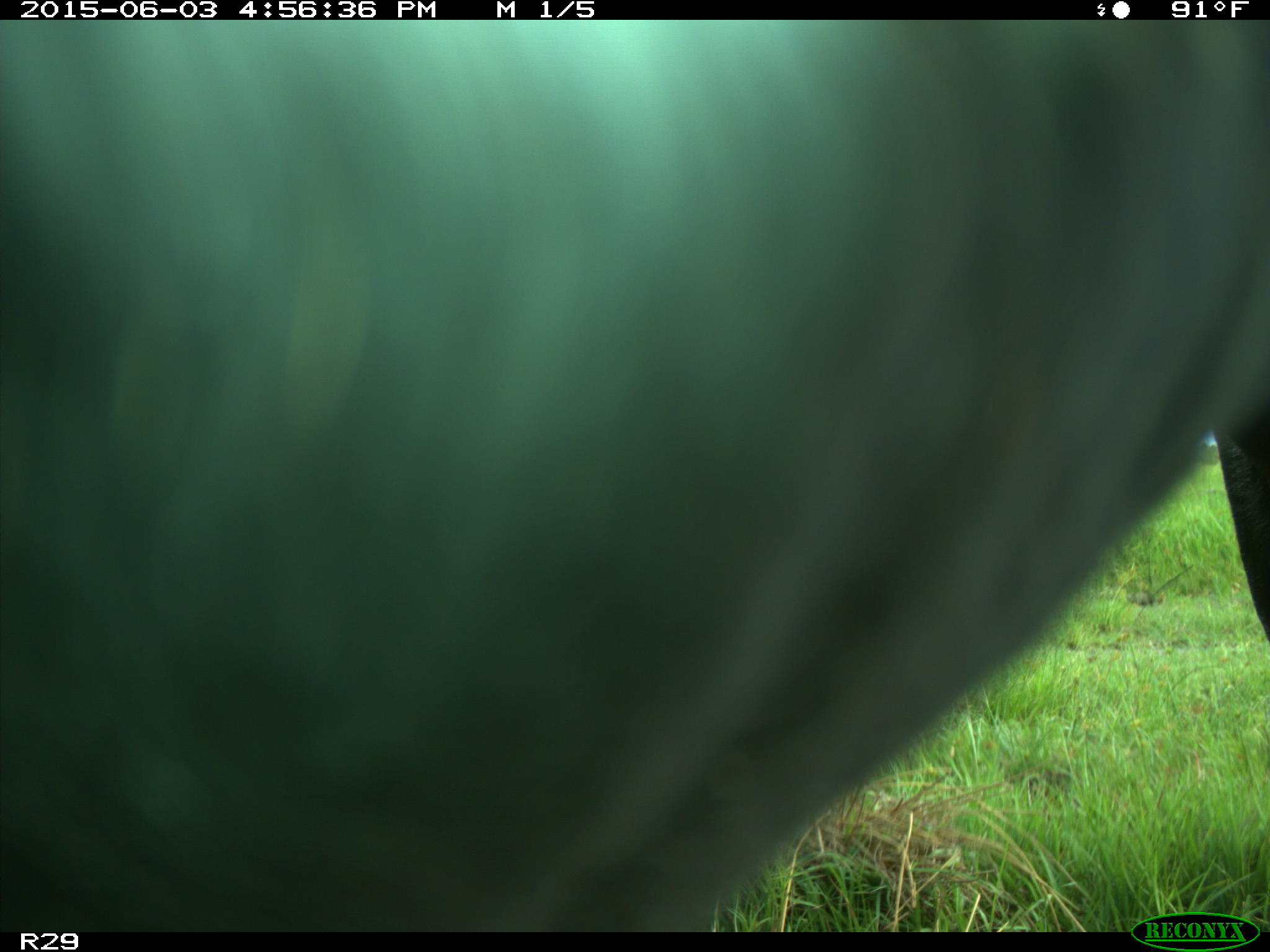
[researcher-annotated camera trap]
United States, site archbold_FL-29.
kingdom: Animalia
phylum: Chordata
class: Mammalia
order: Artiodactyla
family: Bovidae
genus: Bos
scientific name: Bos taurus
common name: domestic cow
Bos taurus (domestic cow).